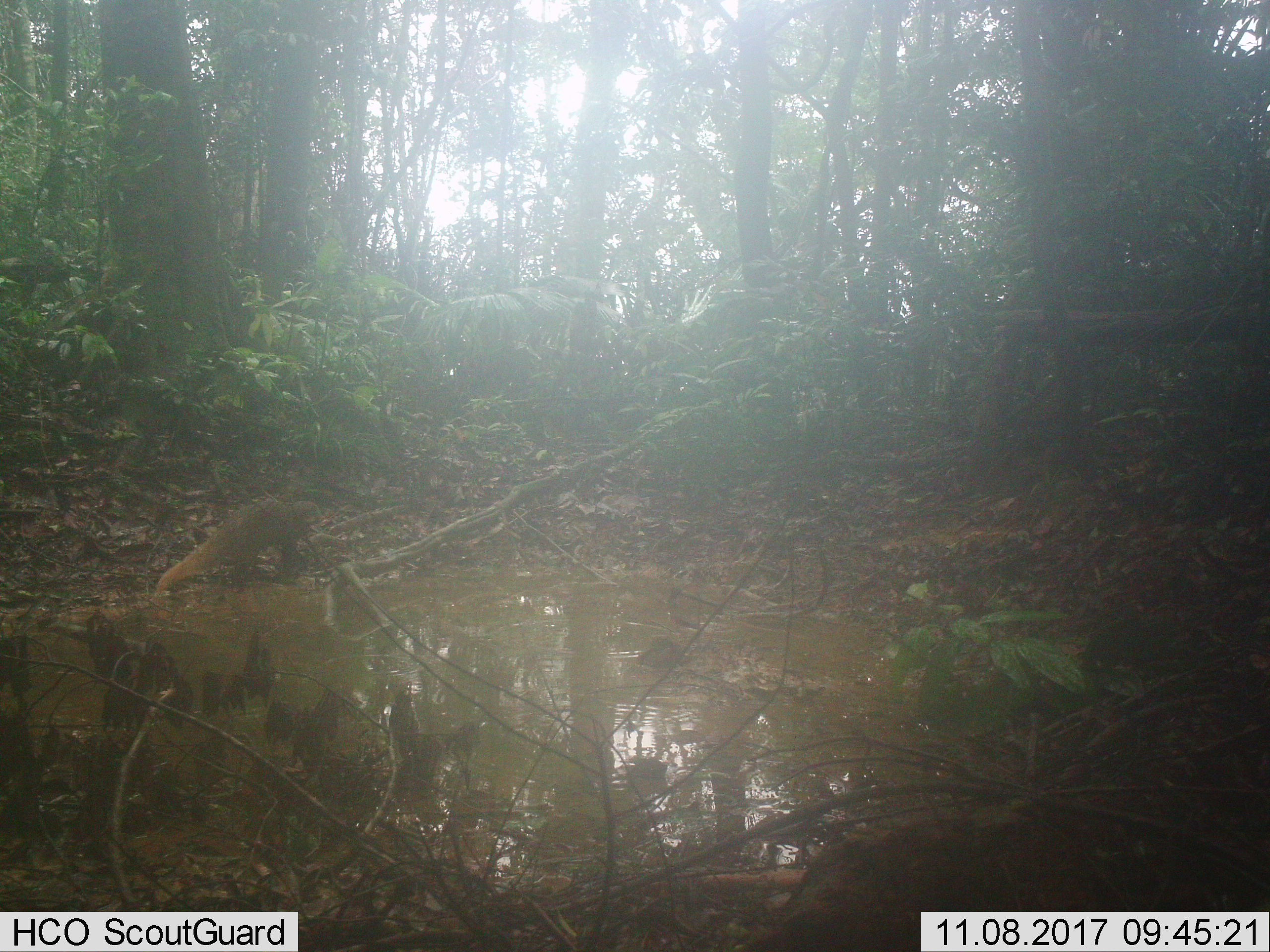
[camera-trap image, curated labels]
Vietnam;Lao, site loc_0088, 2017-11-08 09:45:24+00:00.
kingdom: Animalia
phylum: Chordata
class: Mammalia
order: Carnivora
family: Herpestidae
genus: Urva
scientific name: Urva urva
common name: crab-eating mongoose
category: crab eating mongoose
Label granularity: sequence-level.